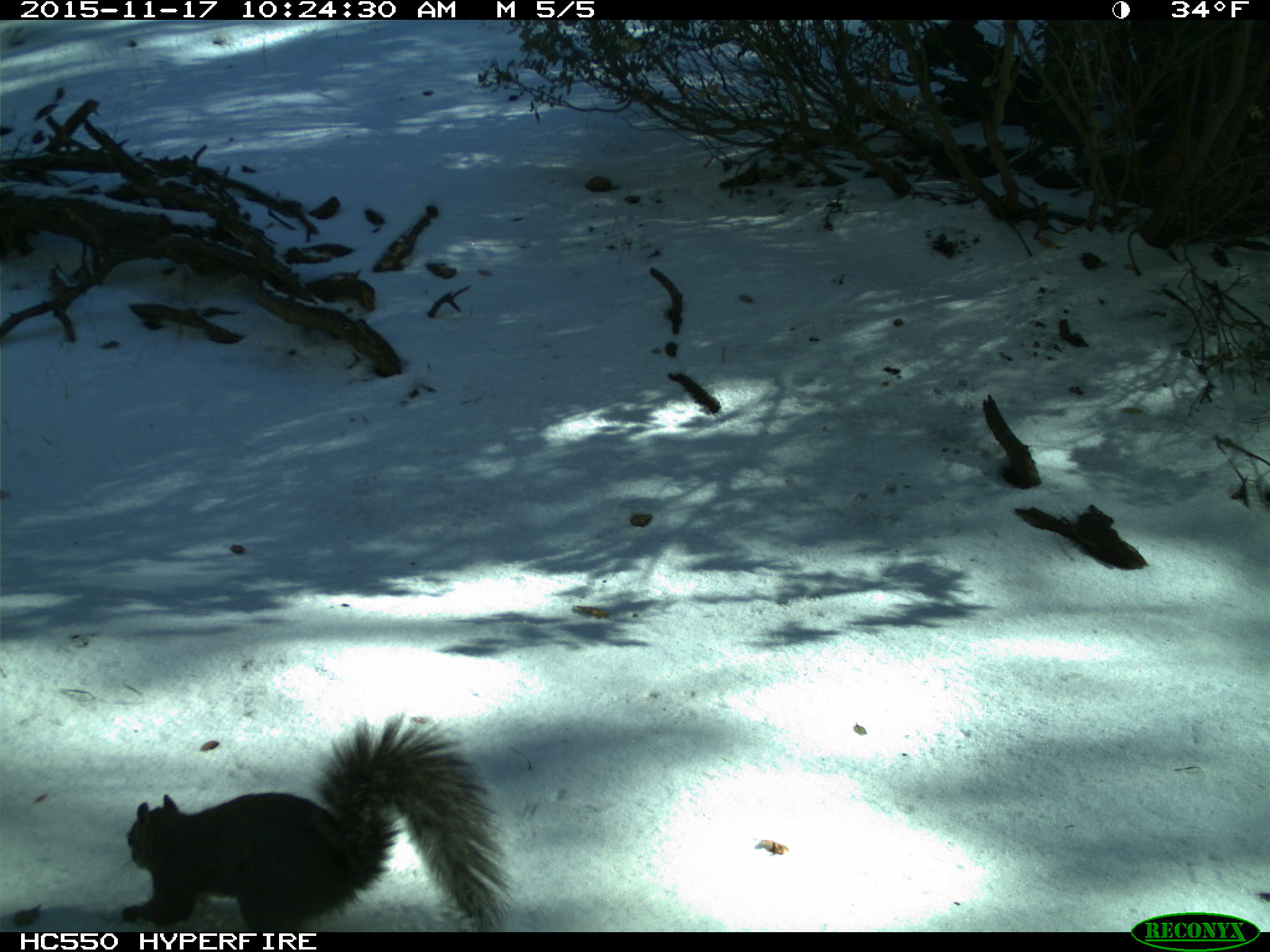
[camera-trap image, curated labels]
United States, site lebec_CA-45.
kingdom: Animalia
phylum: Chordata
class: Mammalia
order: Rodentia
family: Sciuridae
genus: Sciurus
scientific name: Sciurus carolinensis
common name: eastern gray squirrel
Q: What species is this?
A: Sciurus carolinensis (eastern gray squirrel).